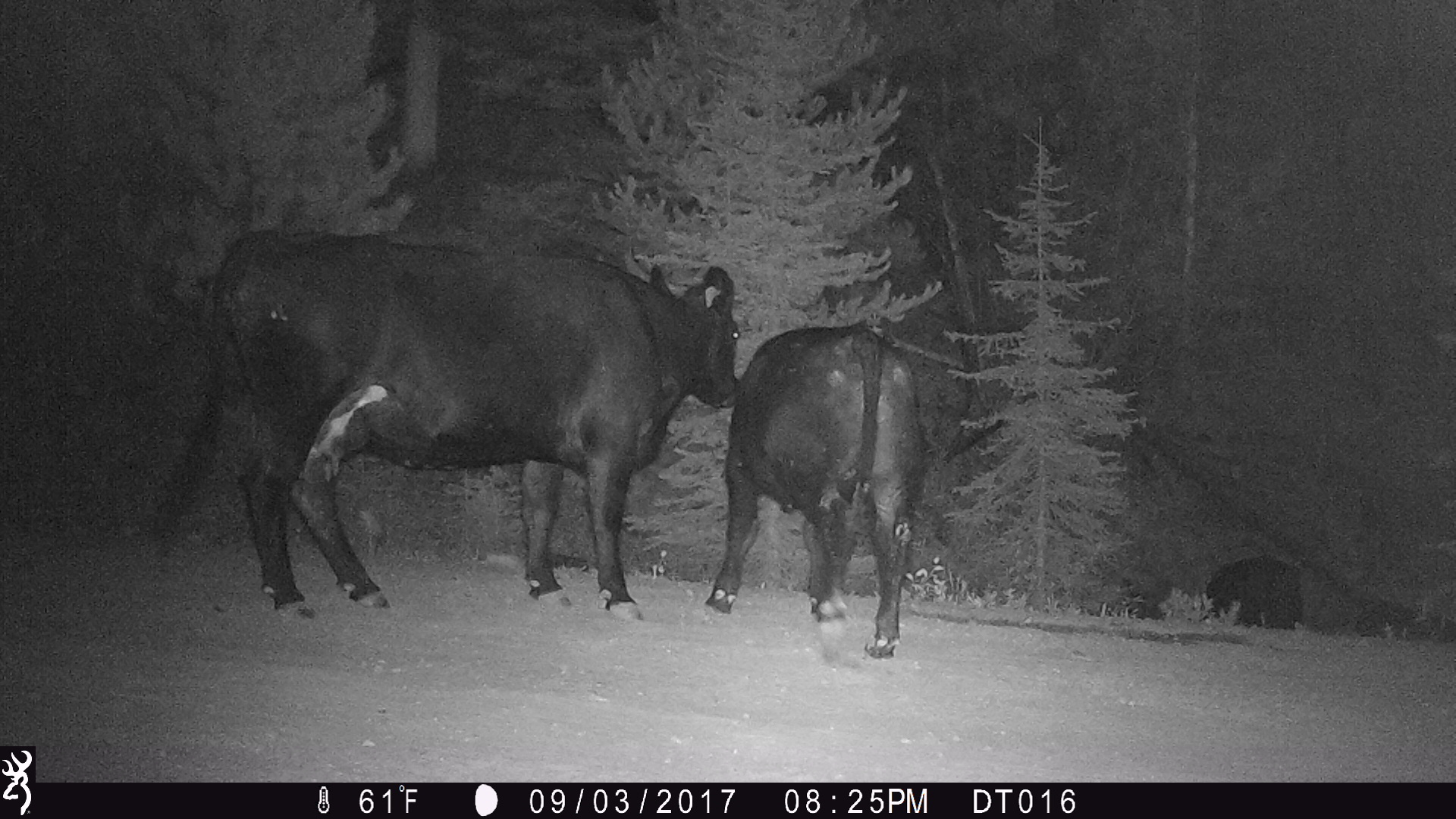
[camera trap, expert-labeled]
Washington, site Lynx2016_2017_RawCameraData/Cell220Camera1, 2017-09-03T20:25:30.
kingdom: Animalia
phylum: Chordata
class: Mammalia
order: Artiodactyla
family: Bovidae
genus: Bos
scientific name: Bos taurus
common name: domestic cattle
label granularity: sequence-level